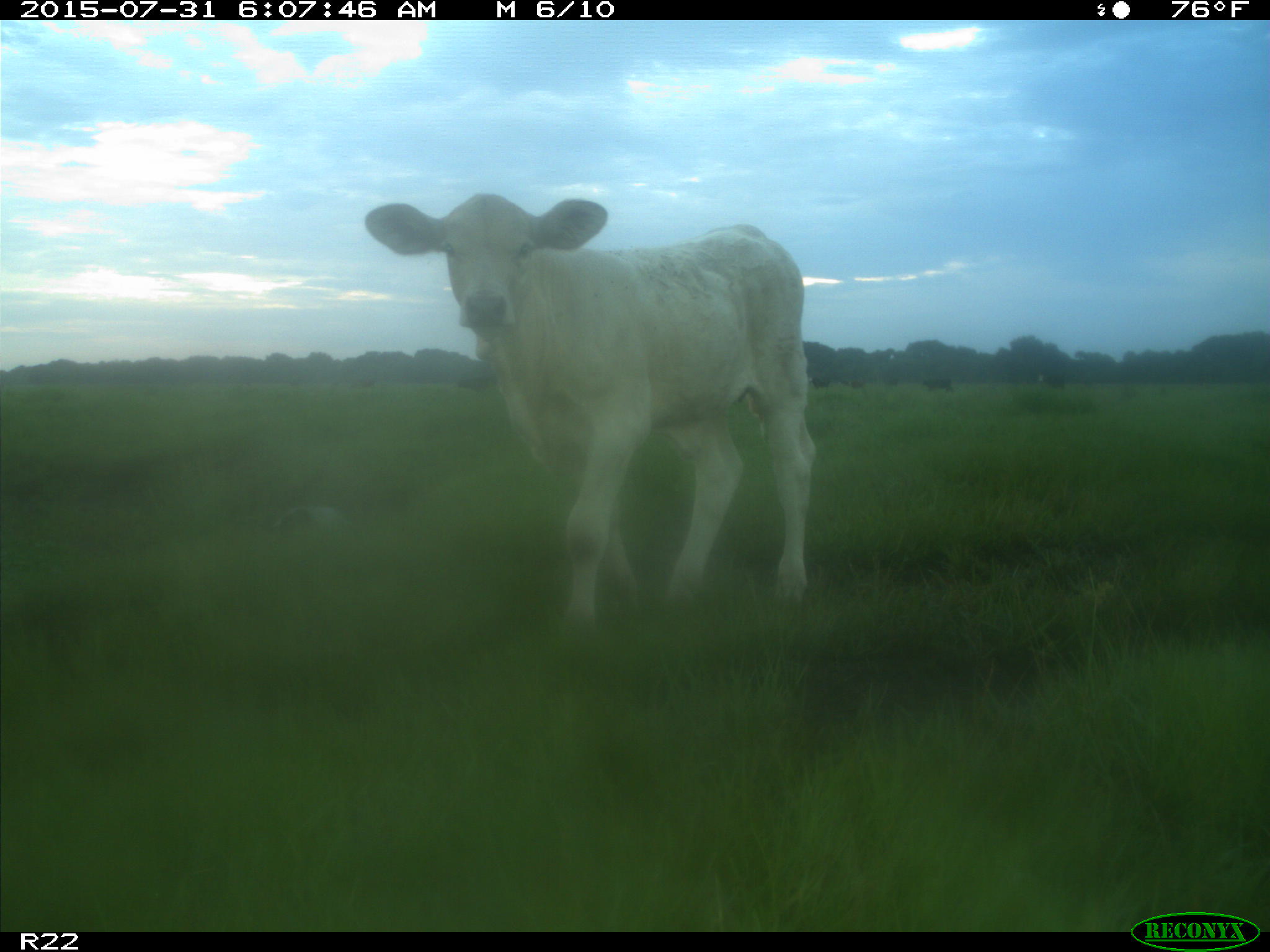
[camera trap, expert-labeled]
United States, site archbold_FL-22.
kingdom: Animalia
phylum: Chordata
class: Mammalia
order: Artiodactyla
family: Bovidae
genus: Bos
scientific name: Bos taurus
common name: domestic cow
Bos taurus (domestic cow).